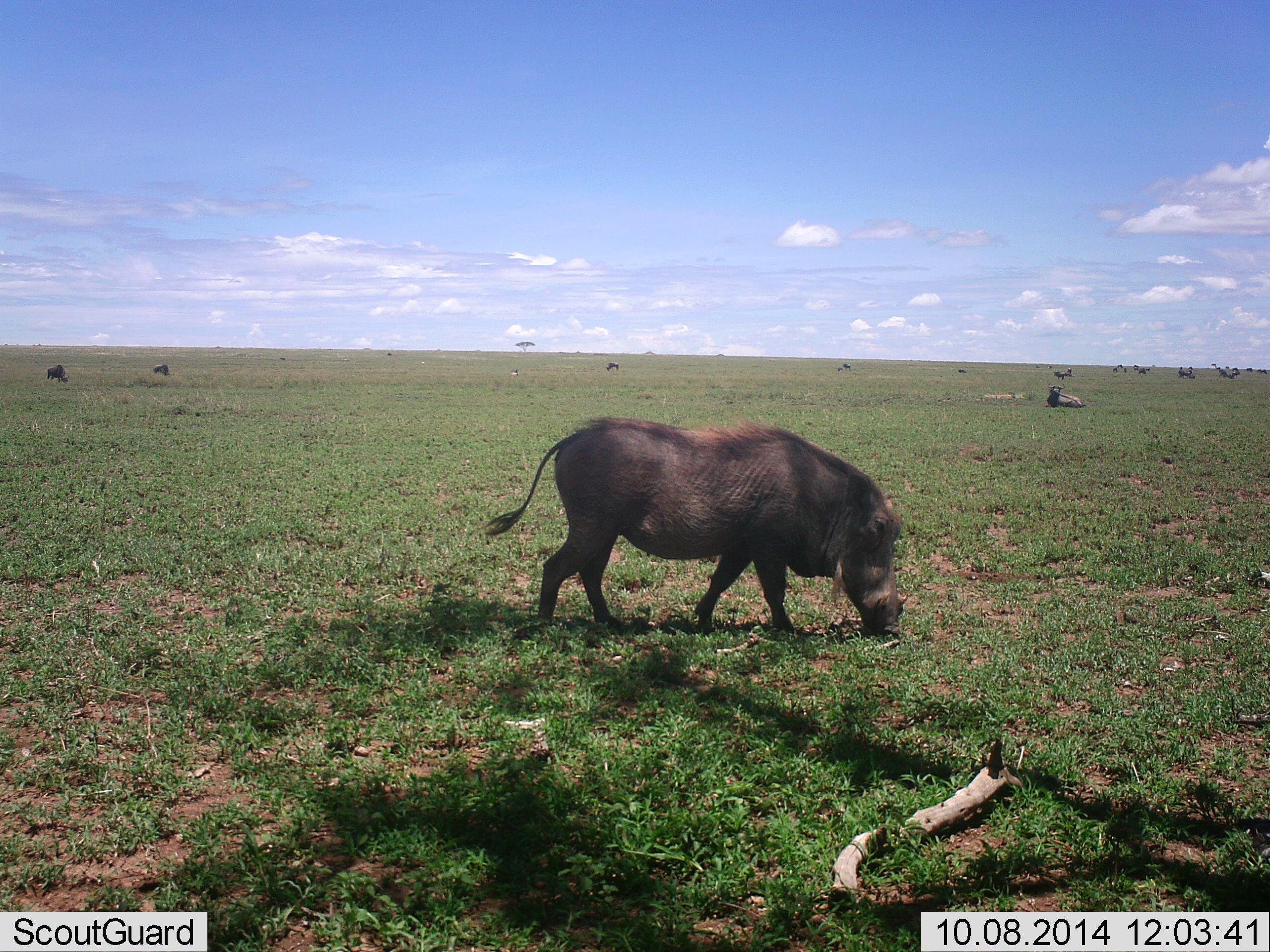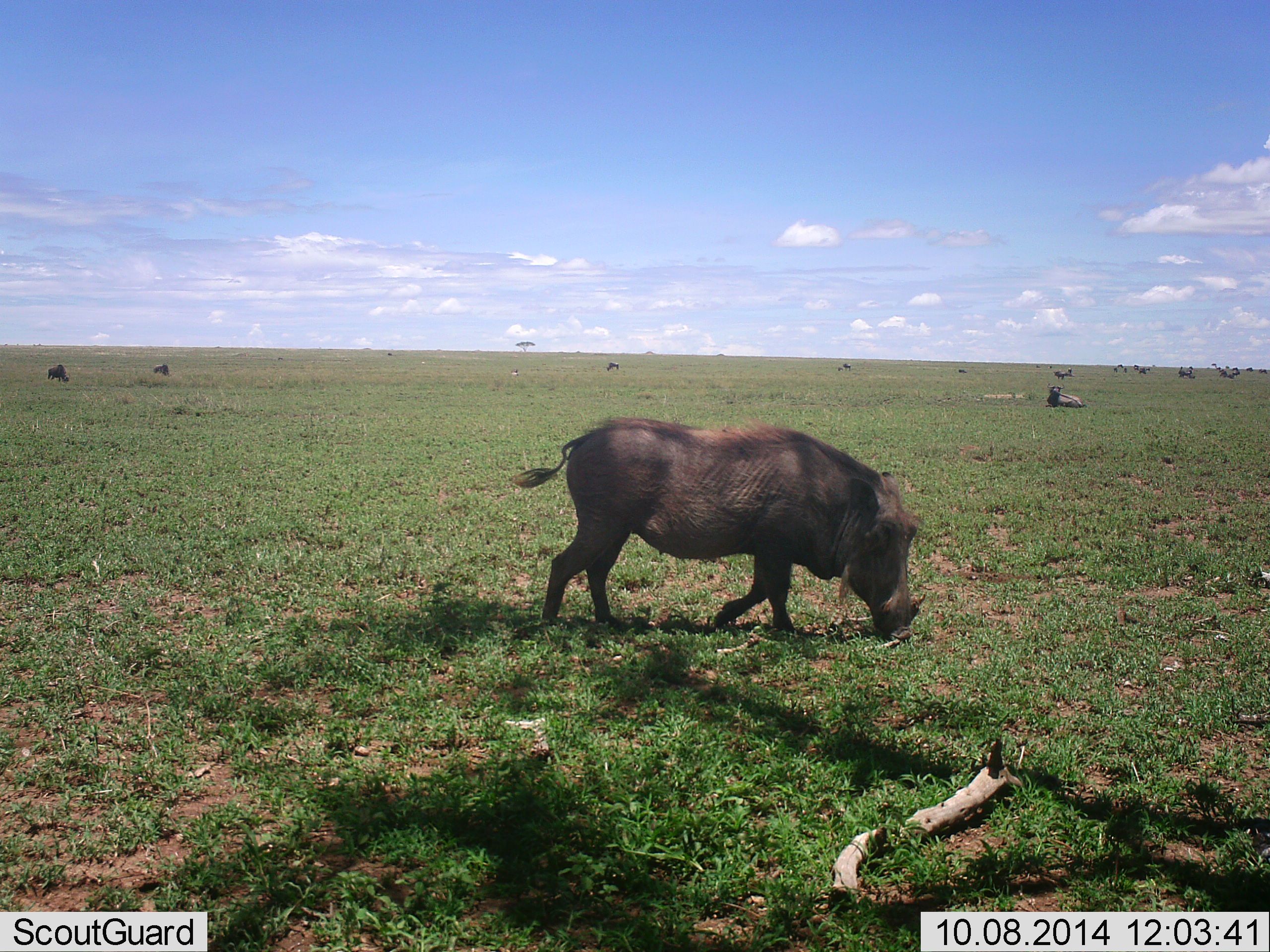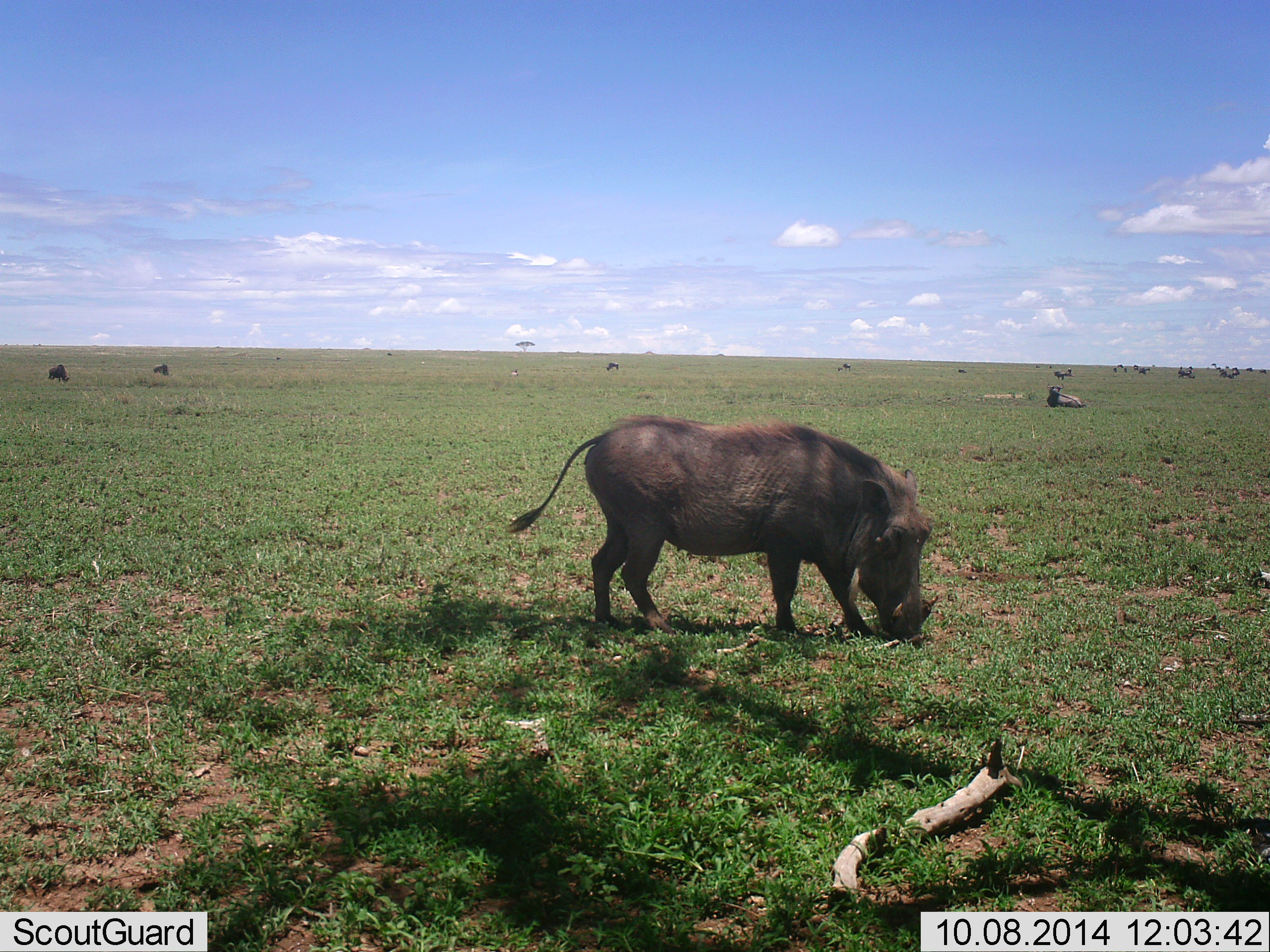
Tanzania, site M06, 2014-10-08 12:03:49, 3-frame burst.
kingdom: Animalia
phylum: Chordata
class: Mammalia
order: Artiodactyla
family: Suidae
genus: Phacochoerus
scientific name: Phacochoerus africanus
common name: warthog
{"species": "warthog (Phacochoerus africanus)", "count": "1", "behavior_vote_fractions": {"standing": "8%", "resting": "0%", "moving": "46%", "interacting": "8%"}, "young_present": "0%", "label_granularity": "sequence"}